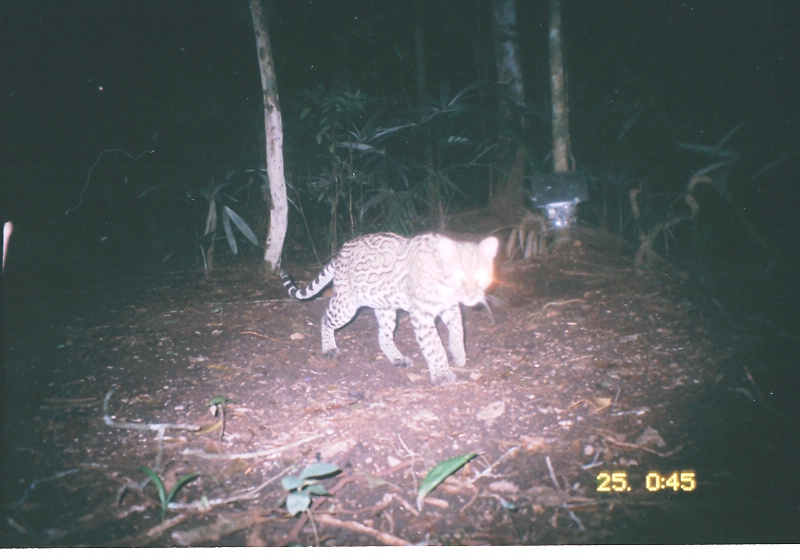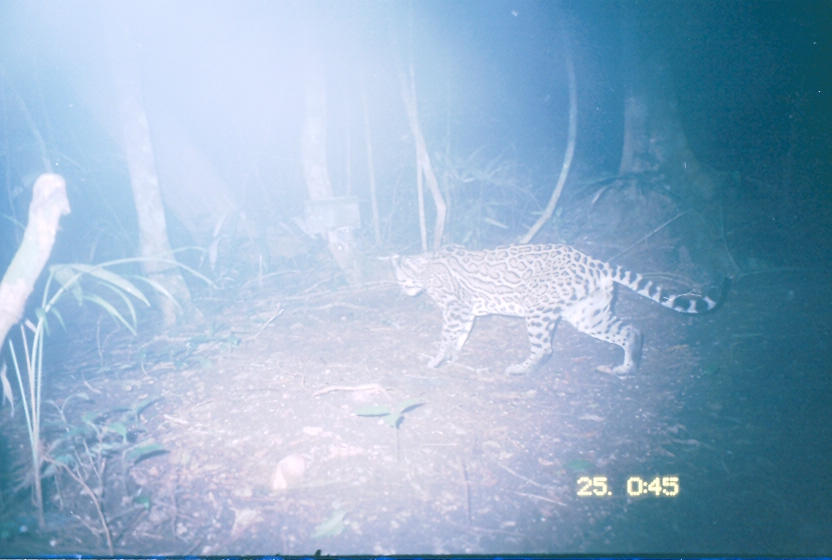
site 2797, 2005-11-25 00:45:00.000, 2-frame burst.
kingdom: Animalia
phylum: Chordata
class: Mammalia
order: Carnivora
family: Felidae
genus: Leopardus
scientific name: Leopardus pardalis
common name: ocelot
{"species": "Leopardus pardalis (ocelot)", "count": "1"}